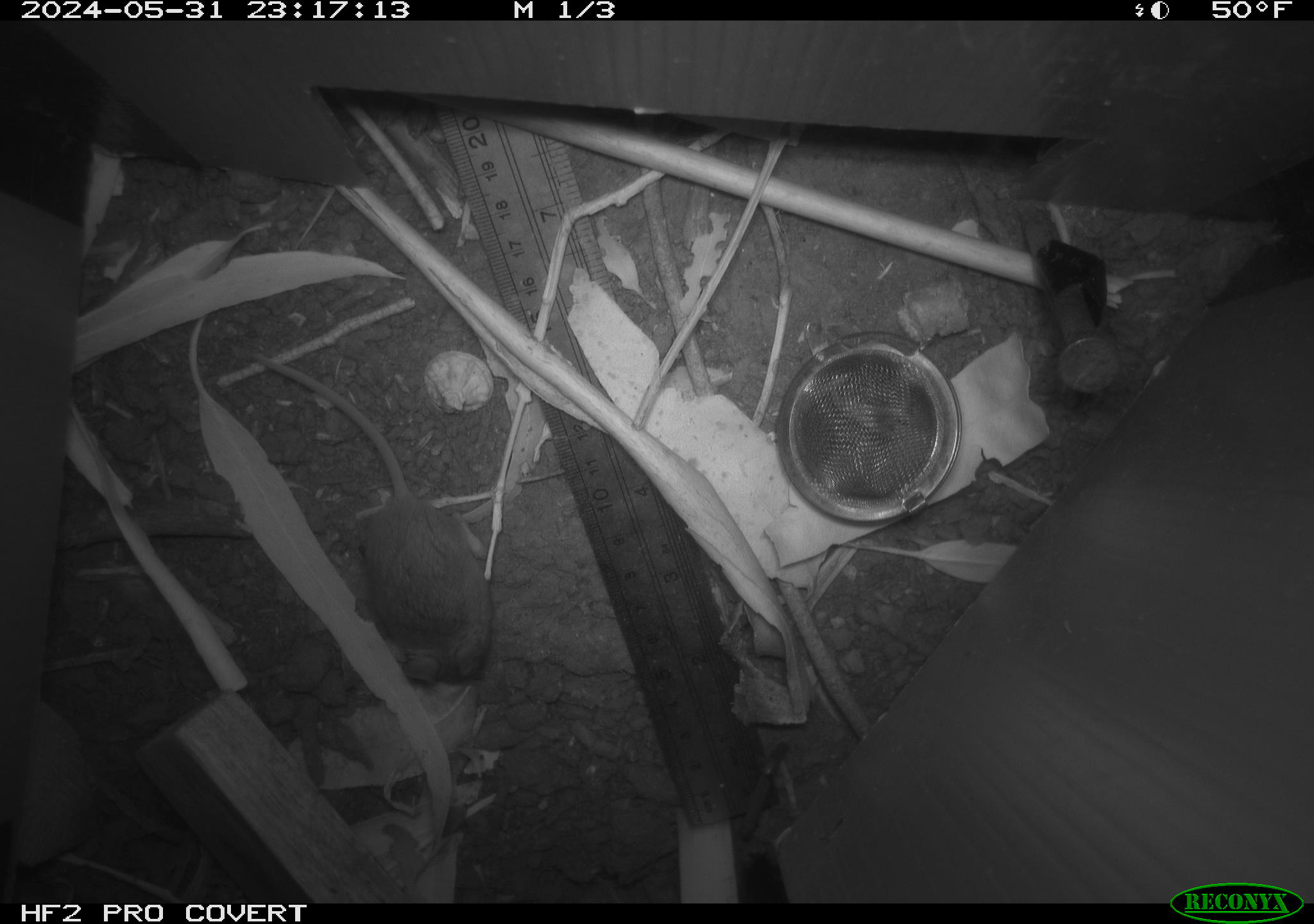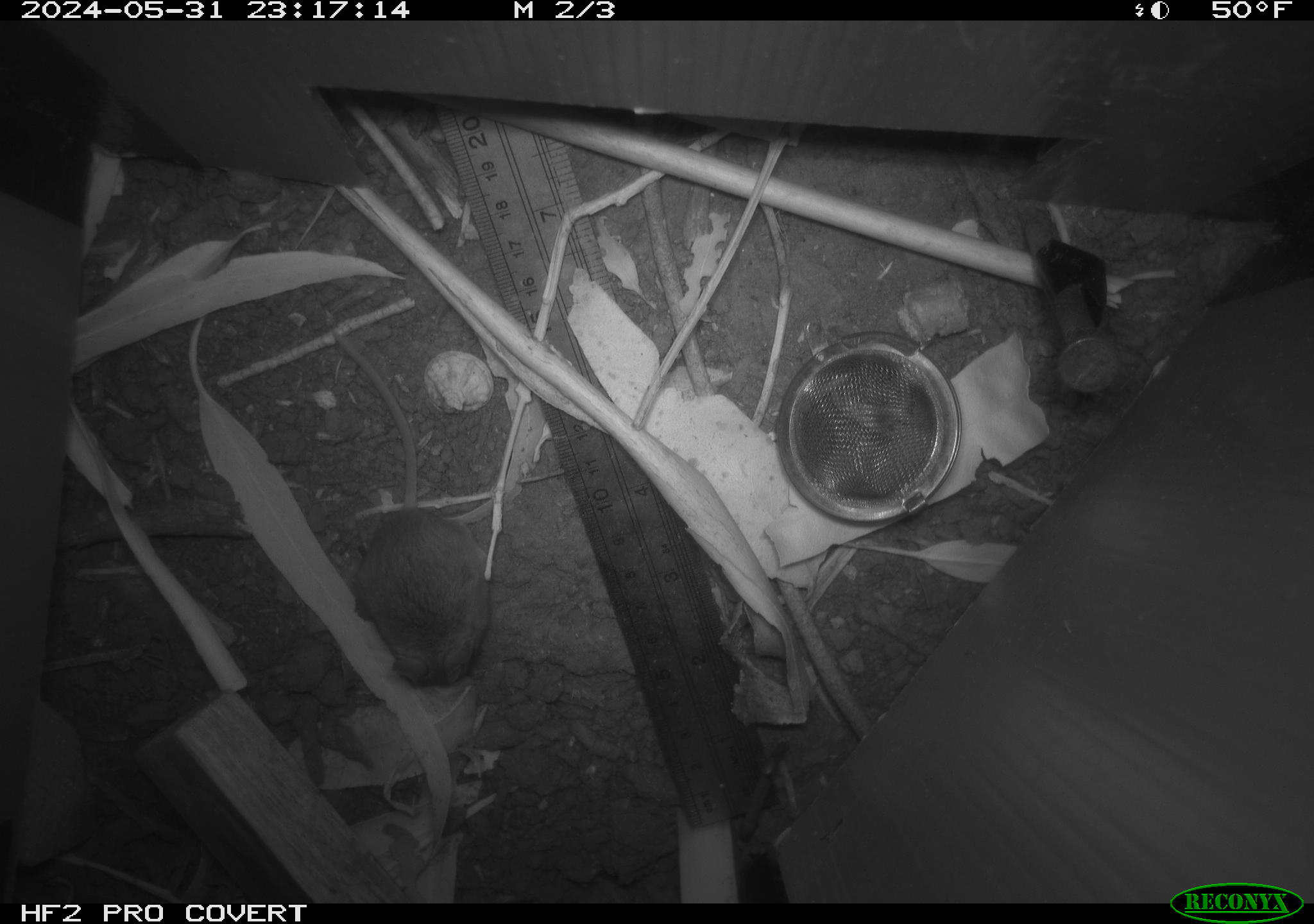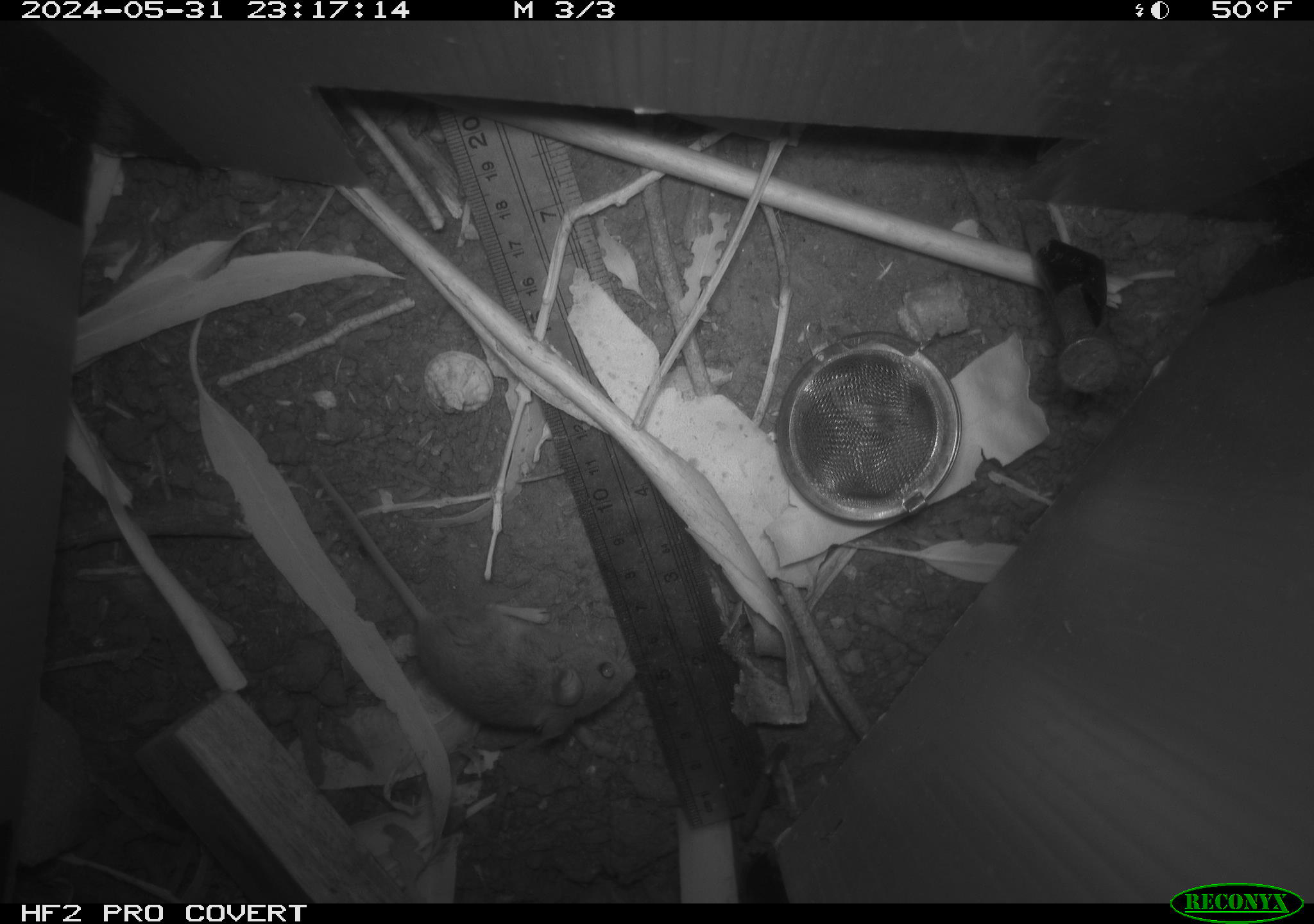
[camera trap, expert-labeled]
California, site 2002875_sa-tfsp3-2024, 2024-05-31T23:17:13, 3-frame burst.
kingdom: Animalia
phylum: Chordata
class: Mammalia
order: Rodentia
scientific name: Rodentia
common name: mouse species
Mouse species (Rodentia).